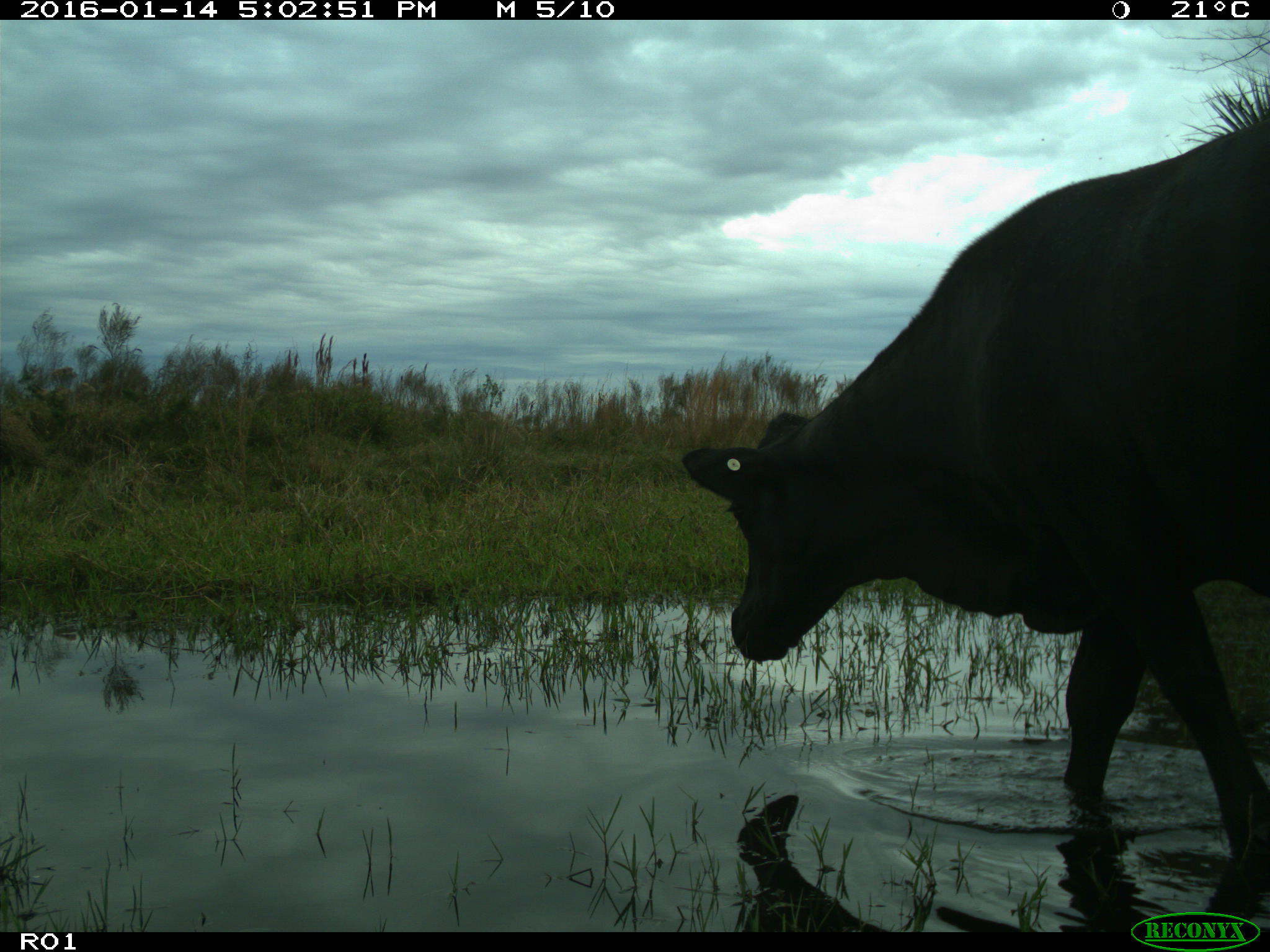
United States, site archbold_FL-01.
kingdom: Animalia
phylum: Chordata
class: Mammalia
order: Artiodactyla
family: Bovidae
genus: Bos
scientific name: Bos taurus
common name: domestic cow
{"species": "Bos taurus (domestic cow)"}